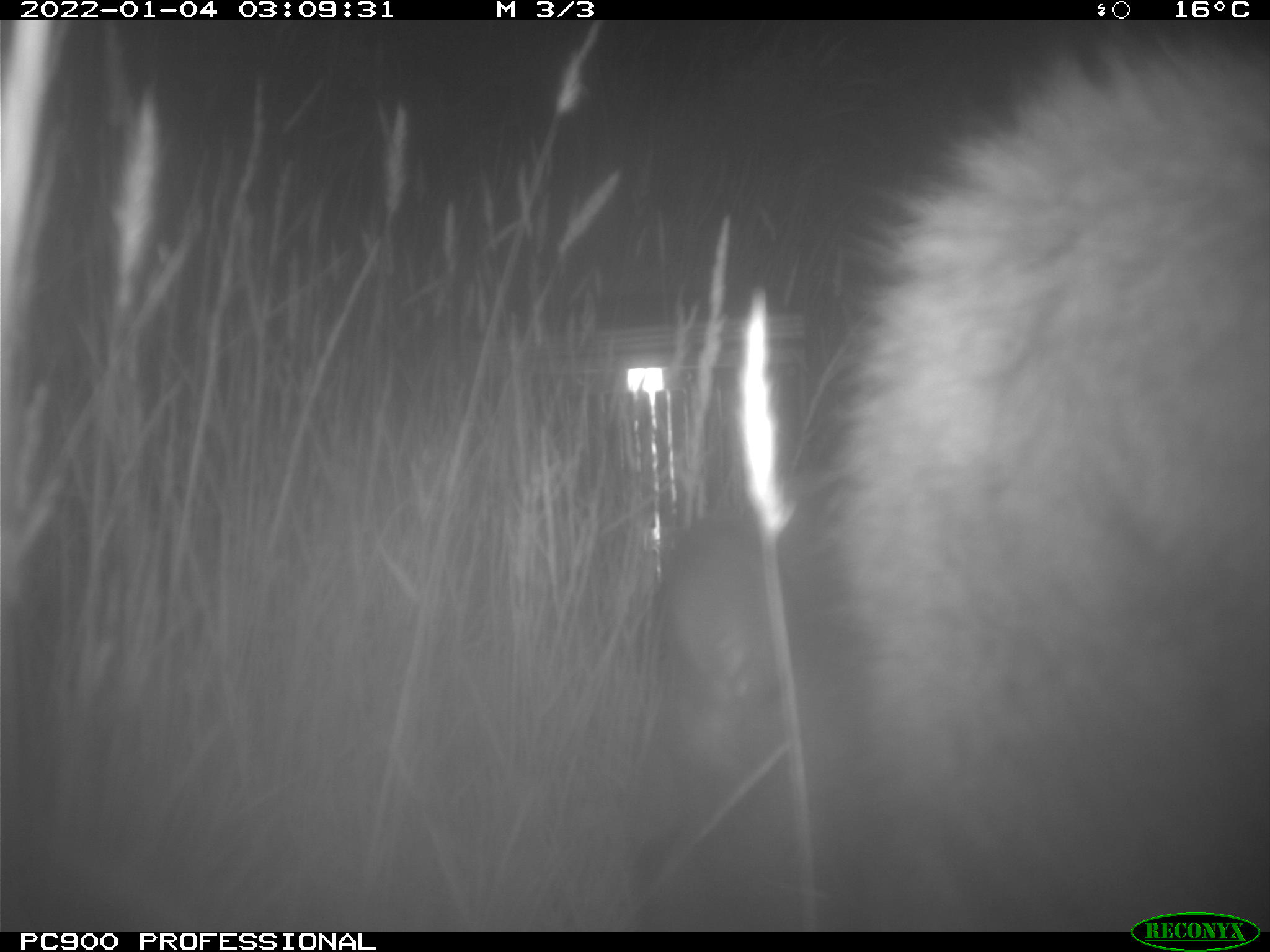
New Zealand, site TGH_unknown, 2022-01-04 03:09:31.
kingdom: Animalia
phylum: Chordata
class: Mammalia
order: Diprotodontia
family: Macropodidae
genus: Notamacropus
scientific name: Notamacropus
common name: wallaby